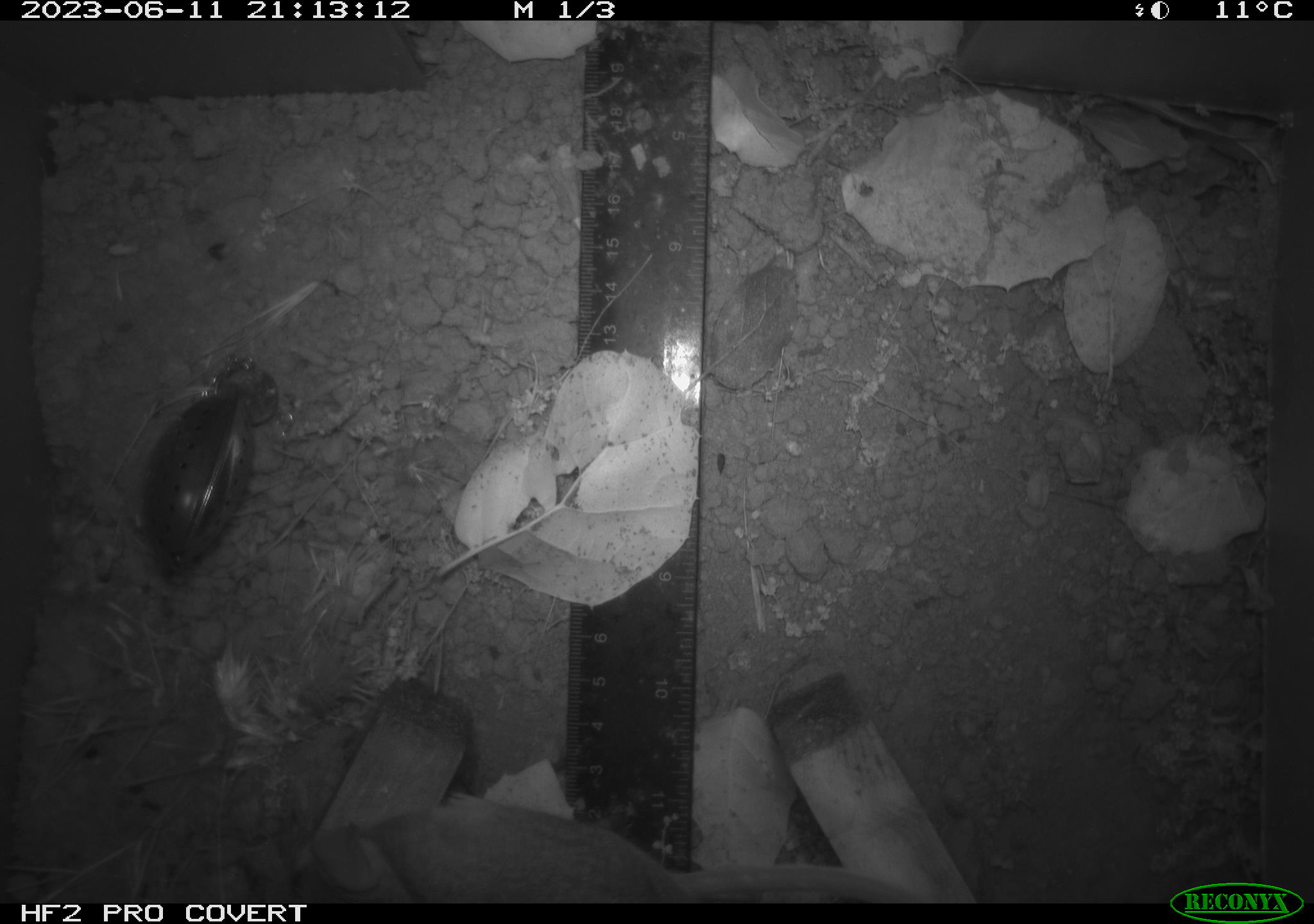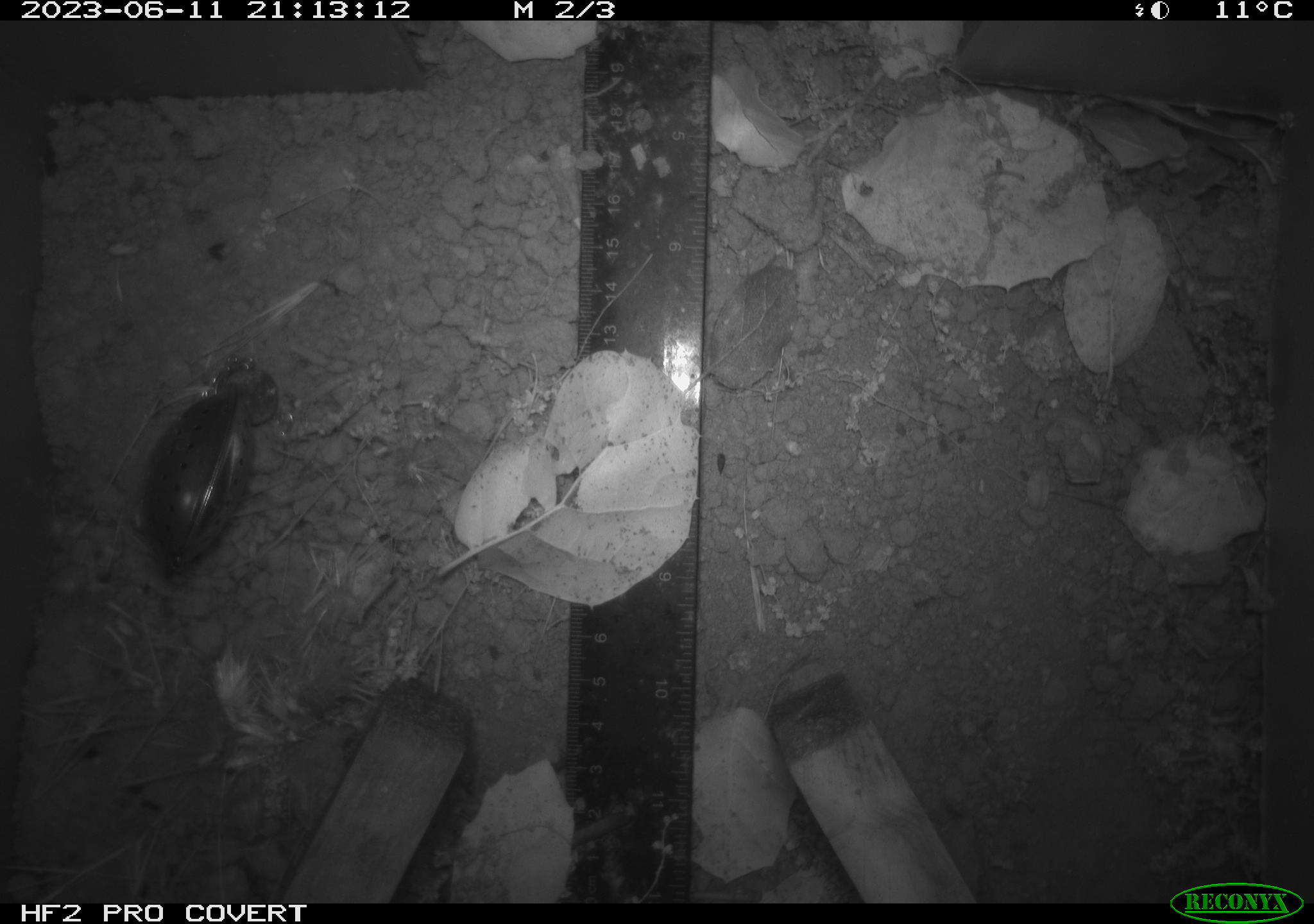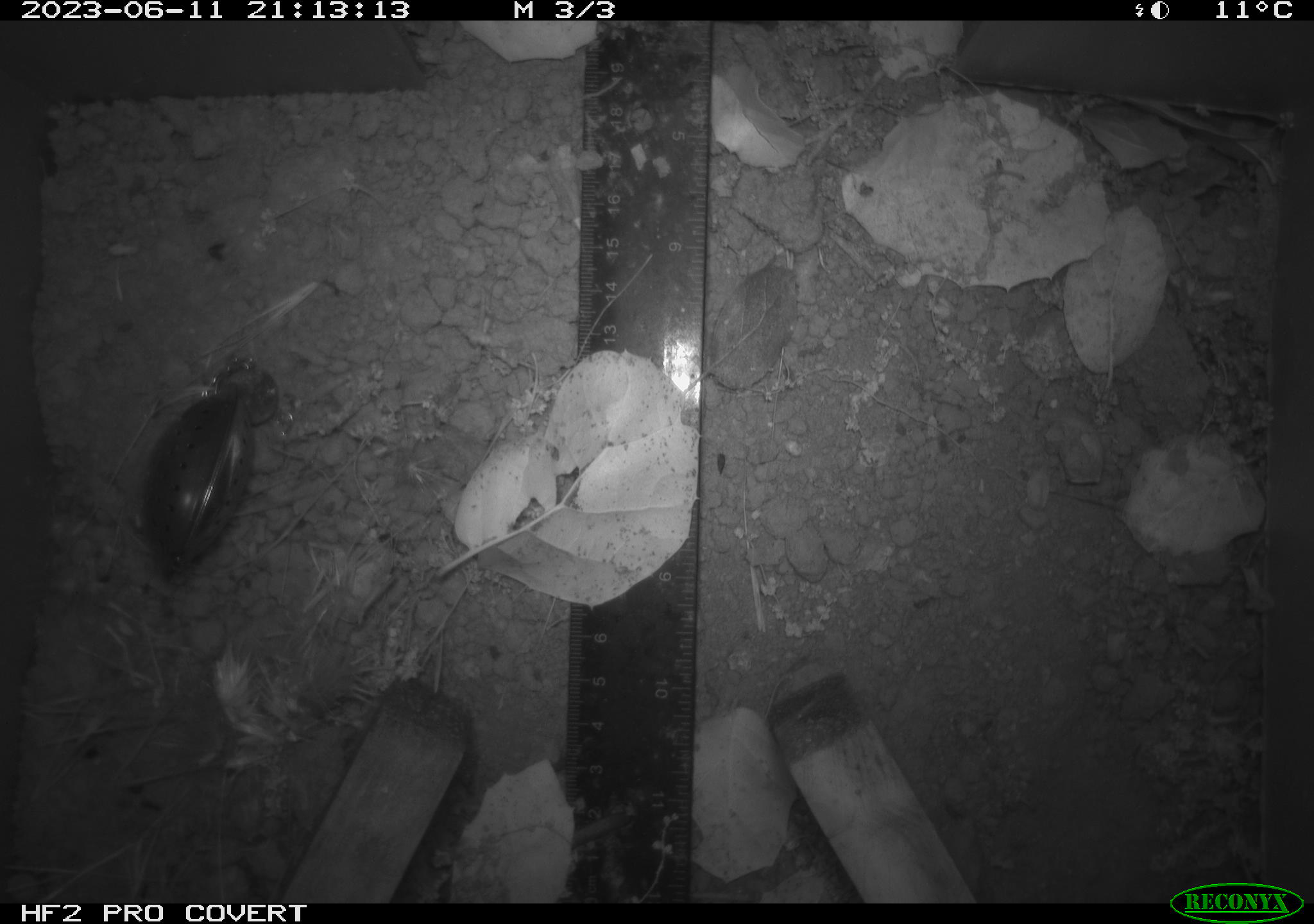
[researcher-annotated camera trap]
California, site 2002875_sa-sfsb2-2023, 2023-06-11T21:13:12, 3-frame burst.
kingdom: Animalia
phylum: Chordata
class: Mammalia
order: Rodentia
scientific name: Rodentia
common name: mouse species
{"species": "mouse species (Rodentia)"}